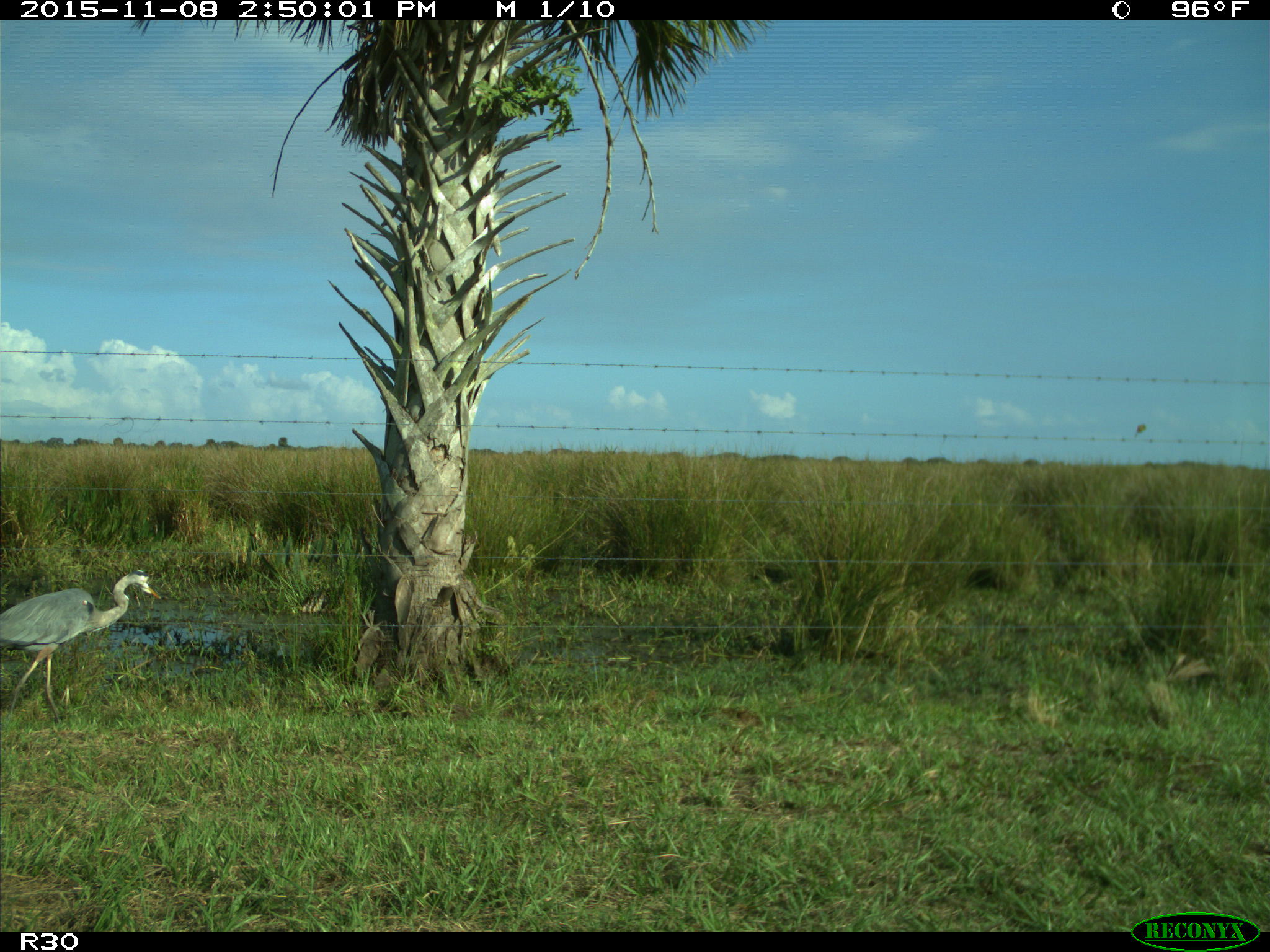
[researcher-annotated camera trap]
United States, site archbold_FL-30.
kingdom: Animalia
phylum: Chordata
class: Mammalia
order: Artiodactyla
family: Bovidae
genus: Bos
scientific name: Bos taurus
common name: domestic cow